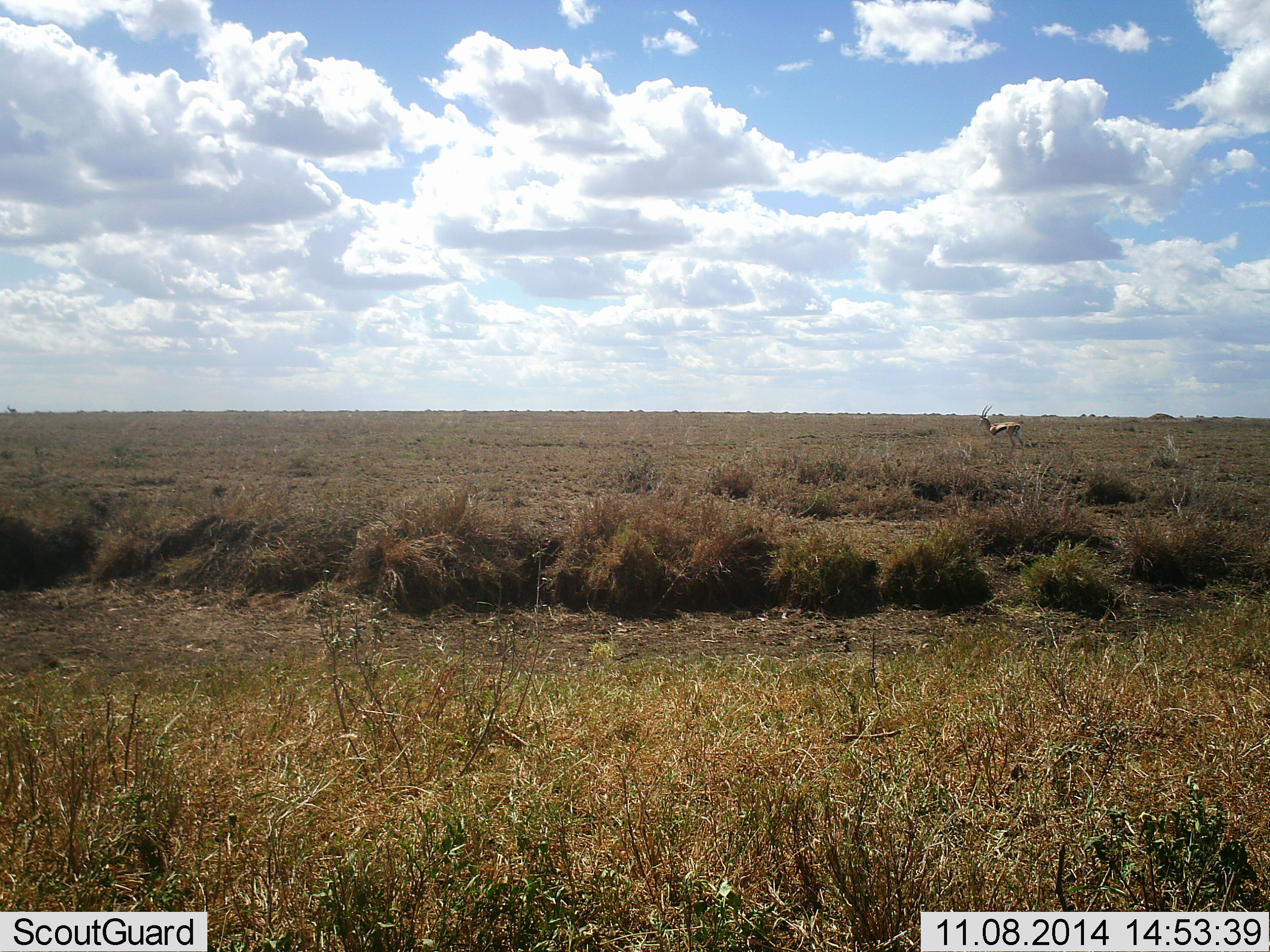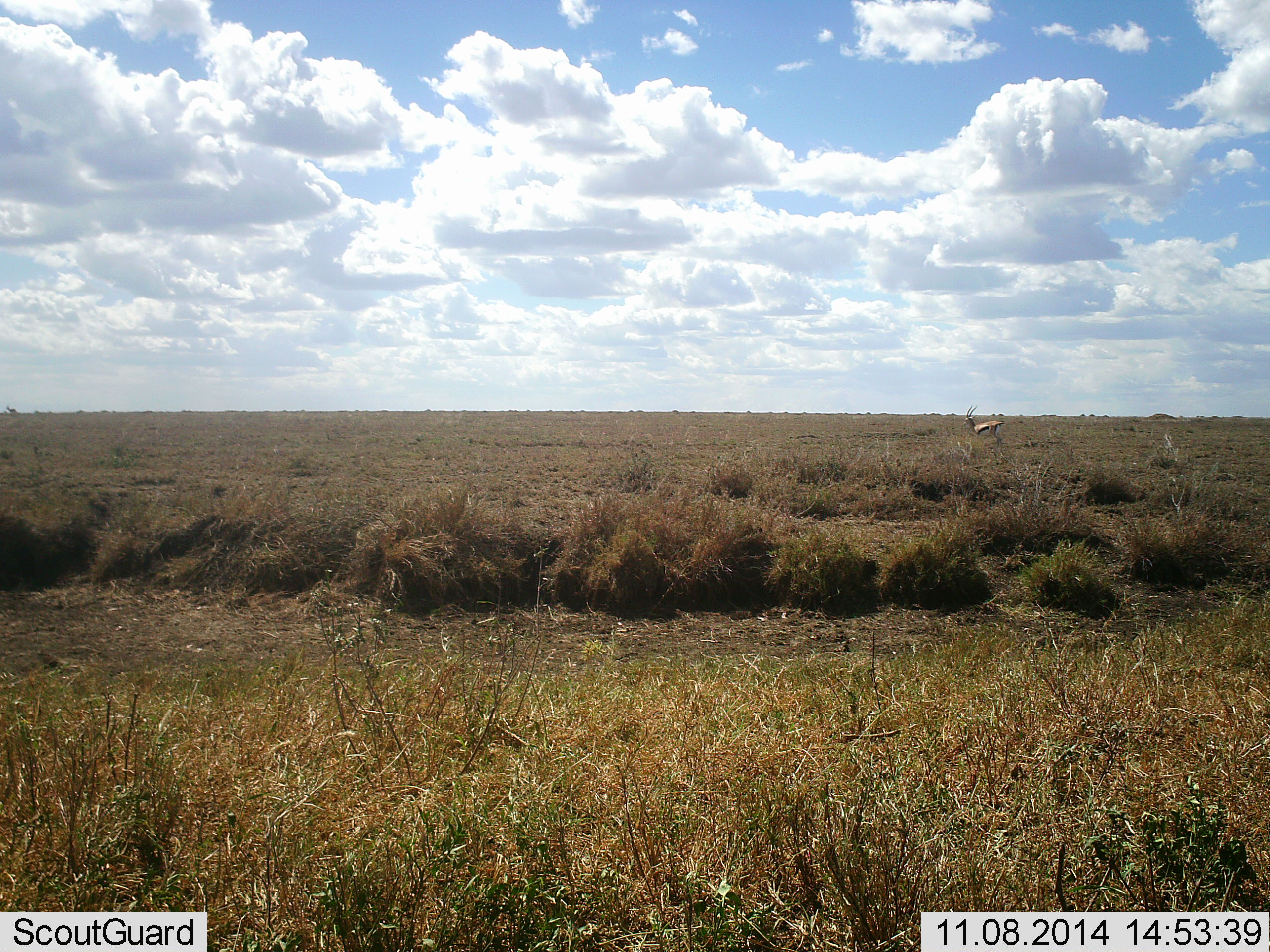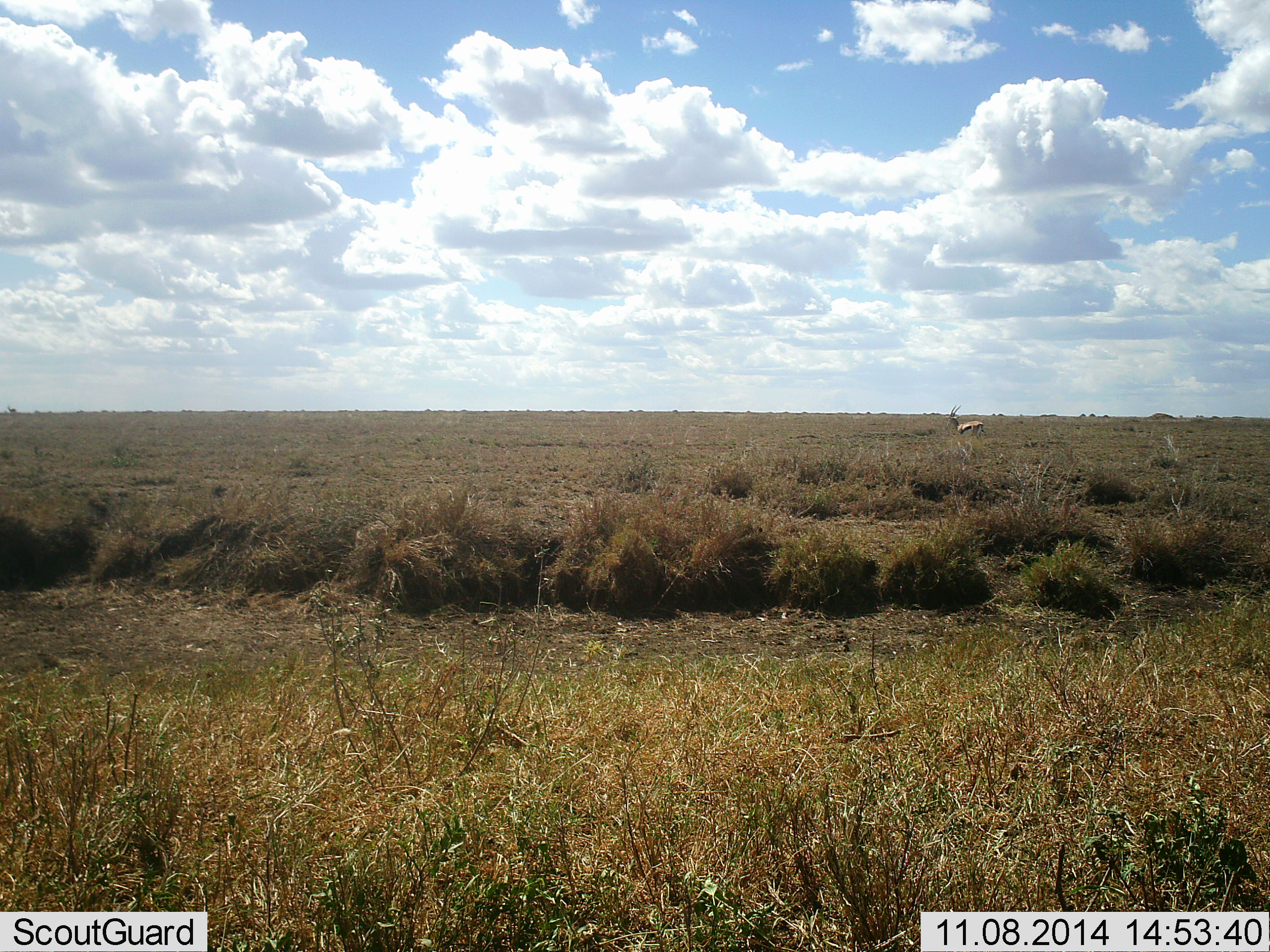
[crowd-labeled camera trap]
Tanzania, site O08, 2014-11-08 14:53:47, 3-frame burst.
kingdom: Animalia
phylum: Chordata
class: Mammalia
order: Artiodactyla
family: Bovidae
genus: Eudorcas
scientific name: Eudorcas thomsonii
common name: thomson's gazelle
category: gazellethomsons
Gazellethomsons (thomson's gazelle) (Eudorcas thomsonii), count 1. Behavior (volunteer vote fractions): standing 20%, resting 0%, moving 80%, interacting 0%. Young present (vote fraction): 0%. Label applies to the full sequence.